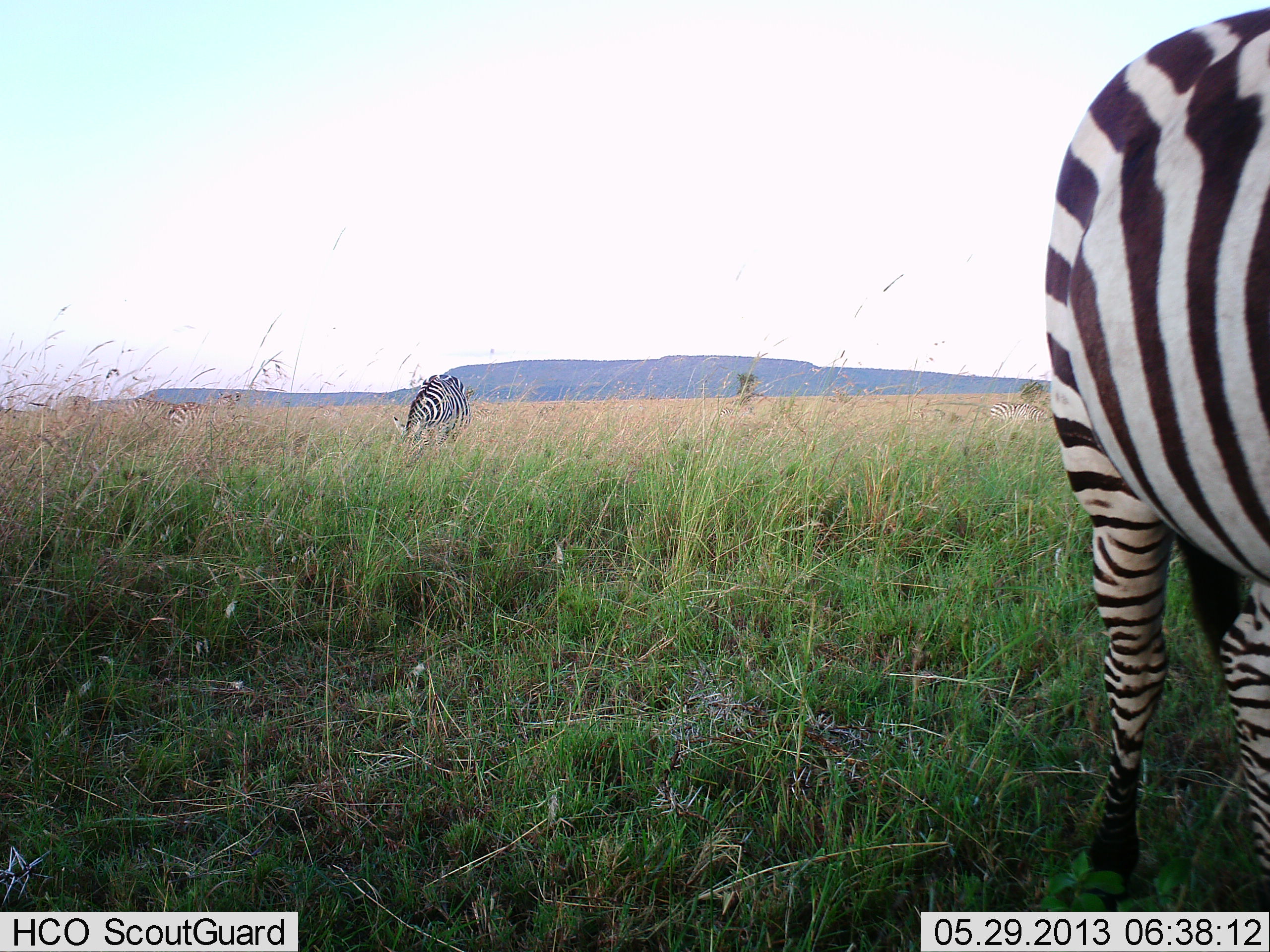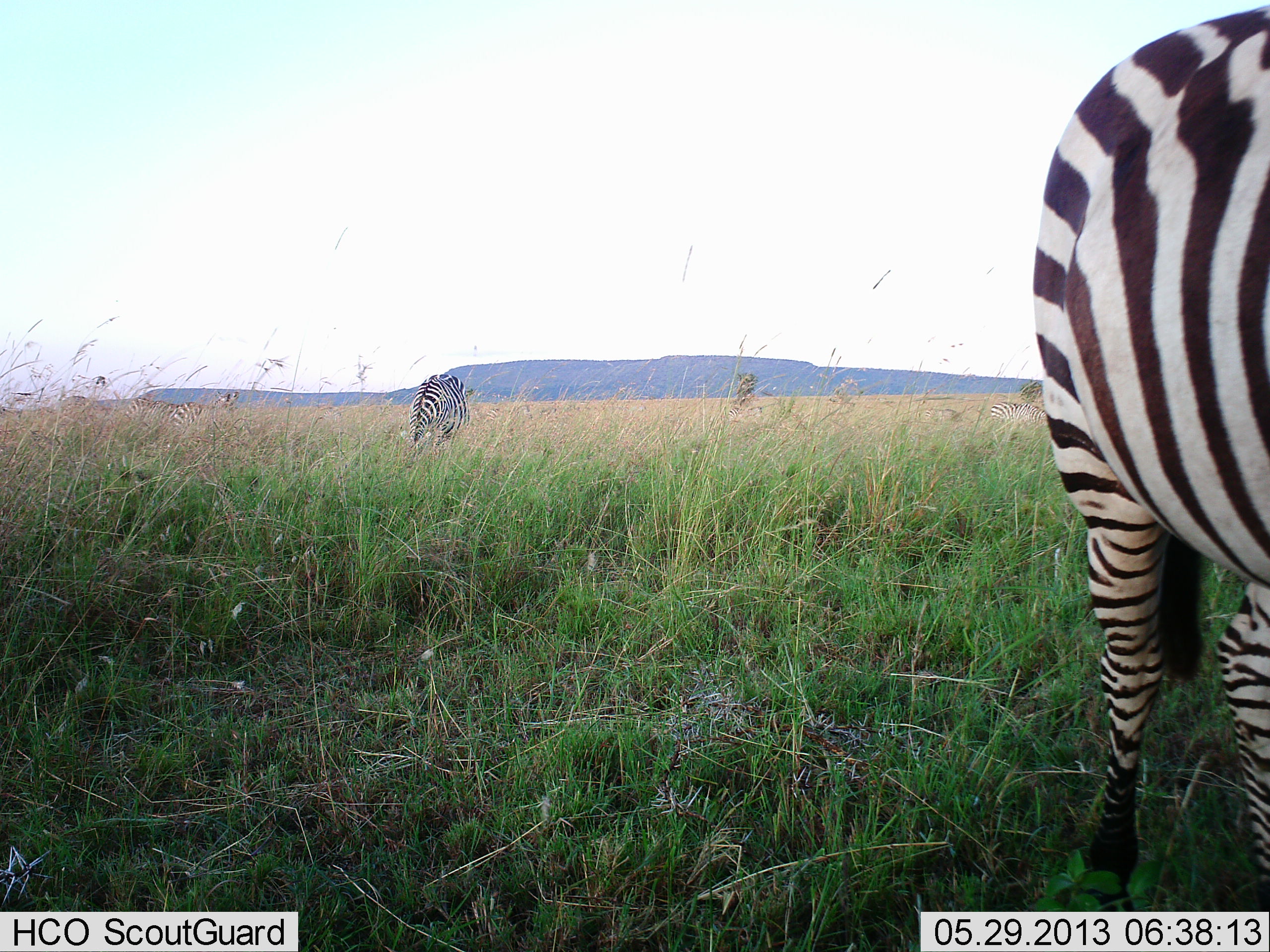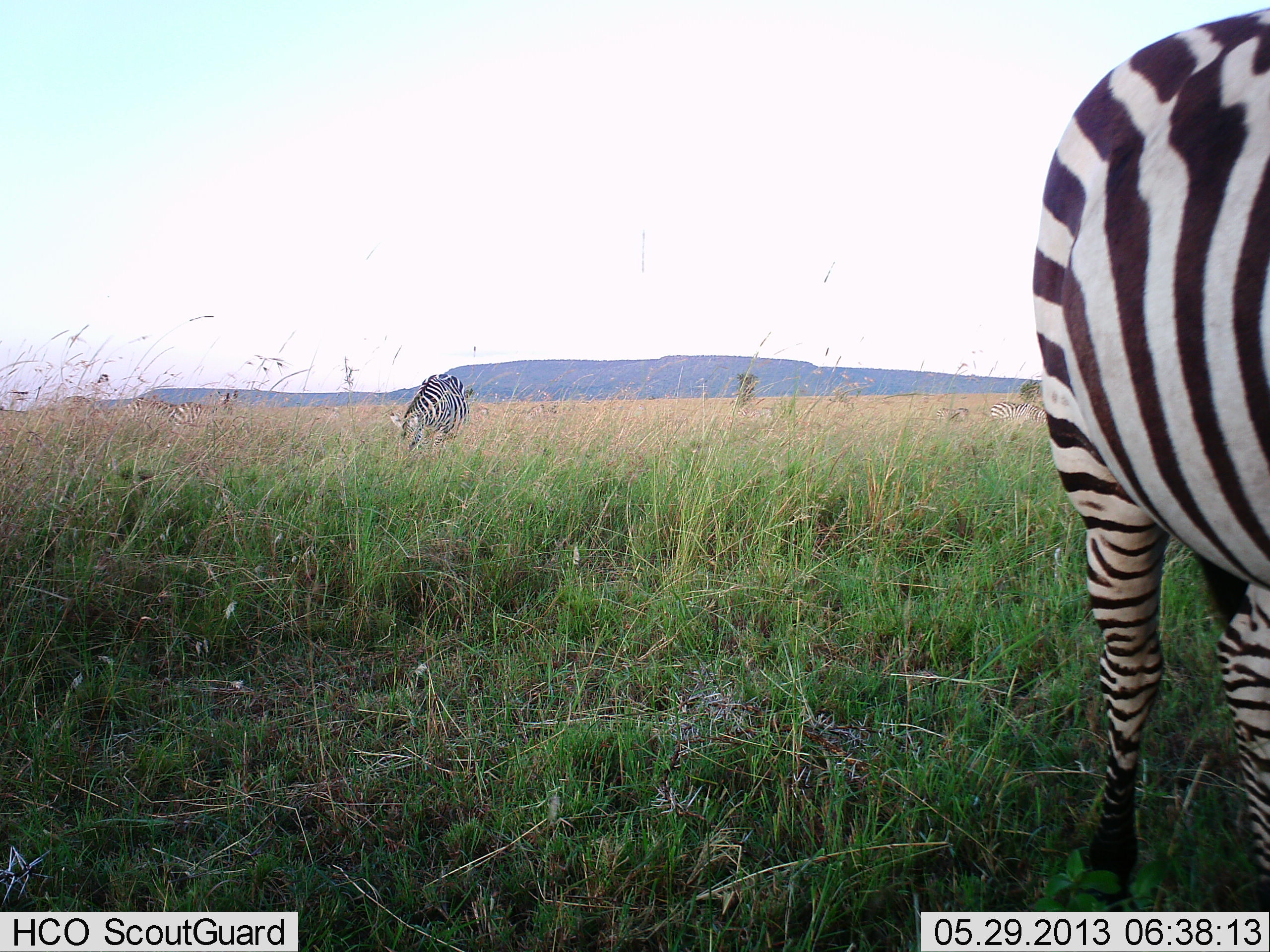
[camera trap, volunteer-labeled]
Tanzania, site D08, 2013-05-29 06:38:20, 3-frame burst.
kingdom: Animalia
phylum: Chordata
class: Mammalia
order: Perissodactyla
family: Equidae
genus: Equus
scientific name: Equus quagga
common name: plains zebra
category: zebra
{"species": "zebra (plains zebra) (Equus quagga)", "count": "3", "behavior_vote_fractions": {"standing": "58%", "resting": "3%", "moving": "3%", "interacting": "0%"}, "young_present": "0%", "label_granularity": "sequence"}